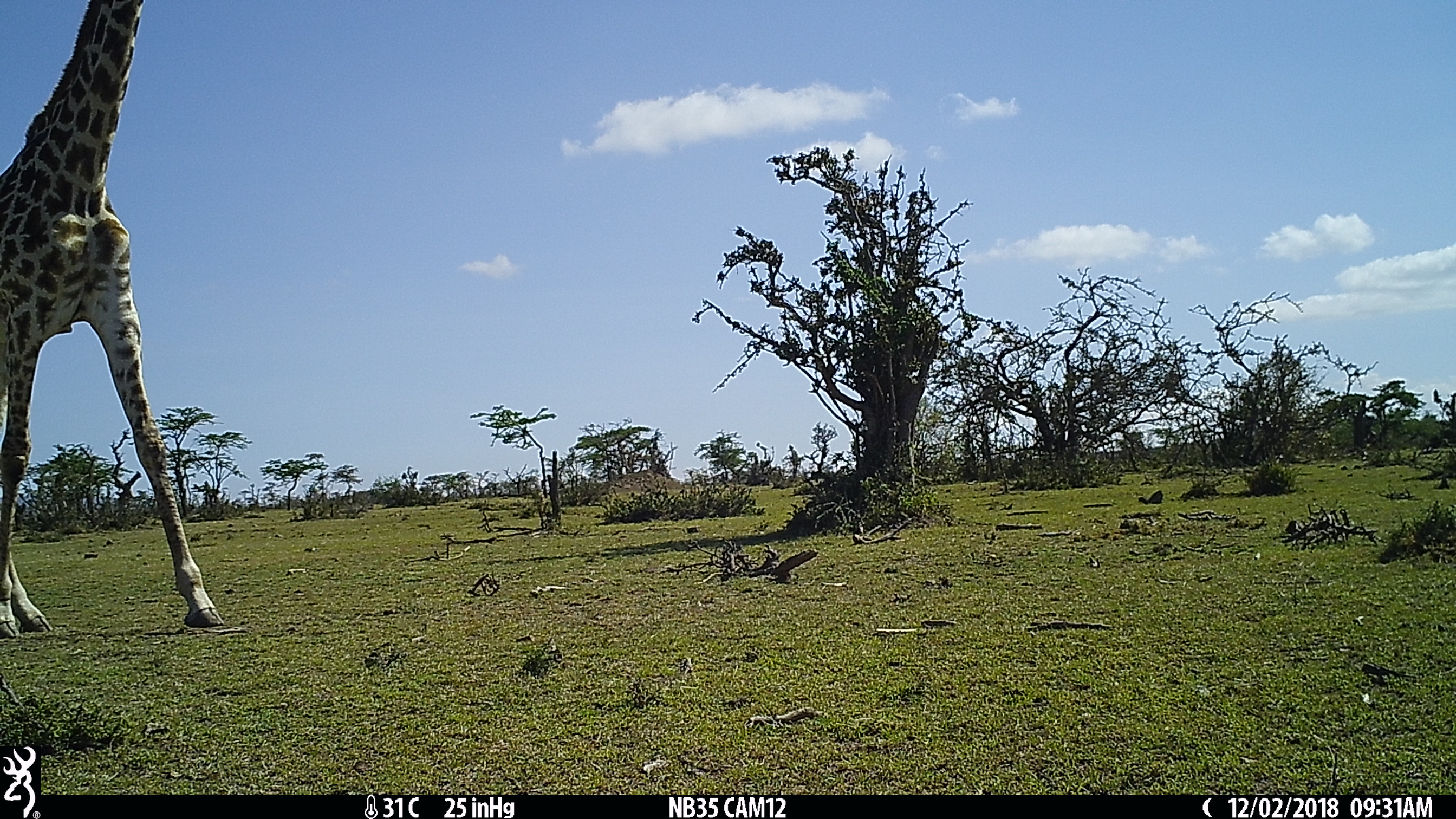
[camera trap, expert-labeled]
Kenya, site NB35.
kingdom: Animalia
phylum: Chordata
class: Mammalia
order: Artiodactyla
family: Giraffidae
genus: Giraffa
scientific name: Giraffa camelopardalis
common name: northern giraffe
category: giraffe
Giraffe (northern giraffe) (Giraffa camelopardalis).